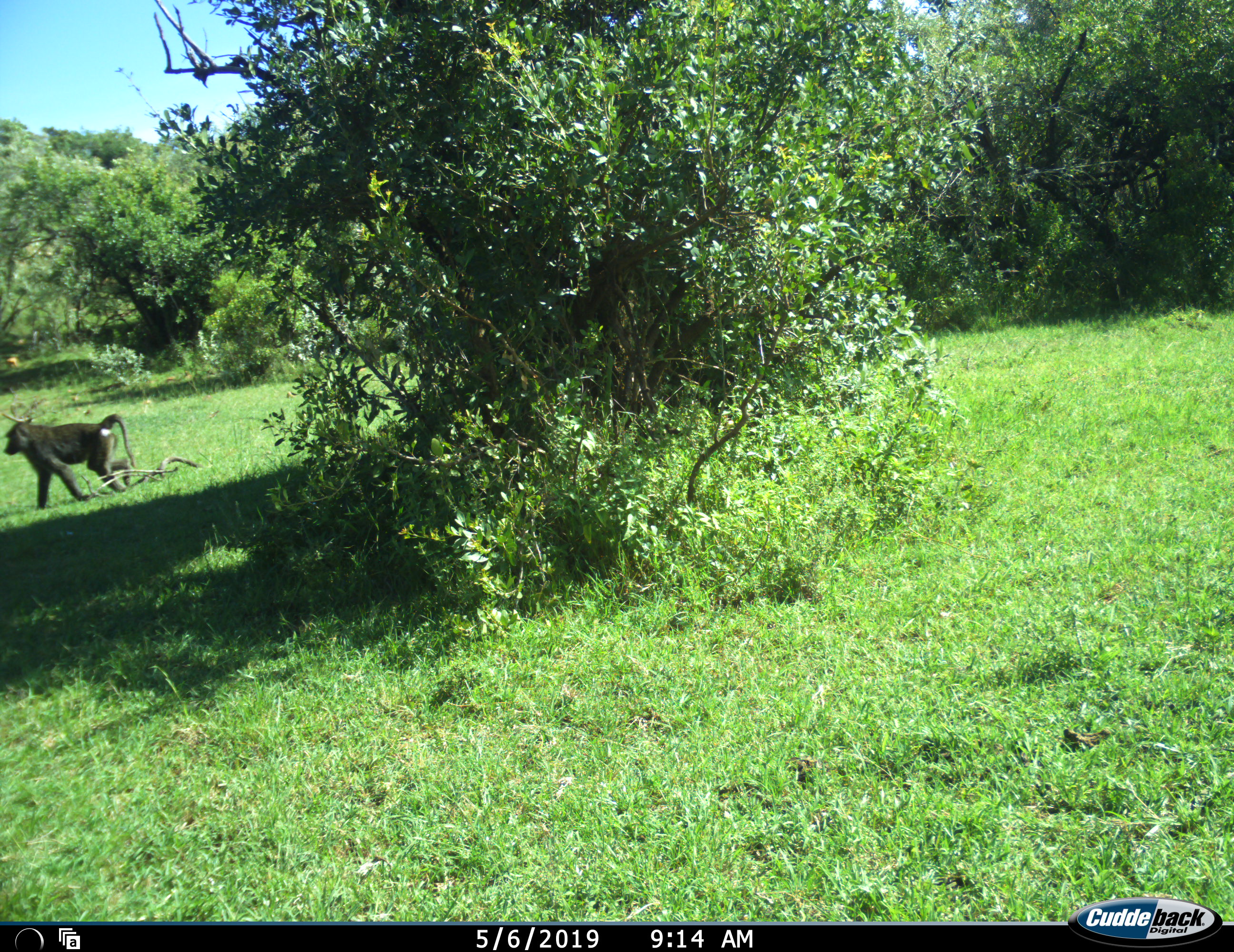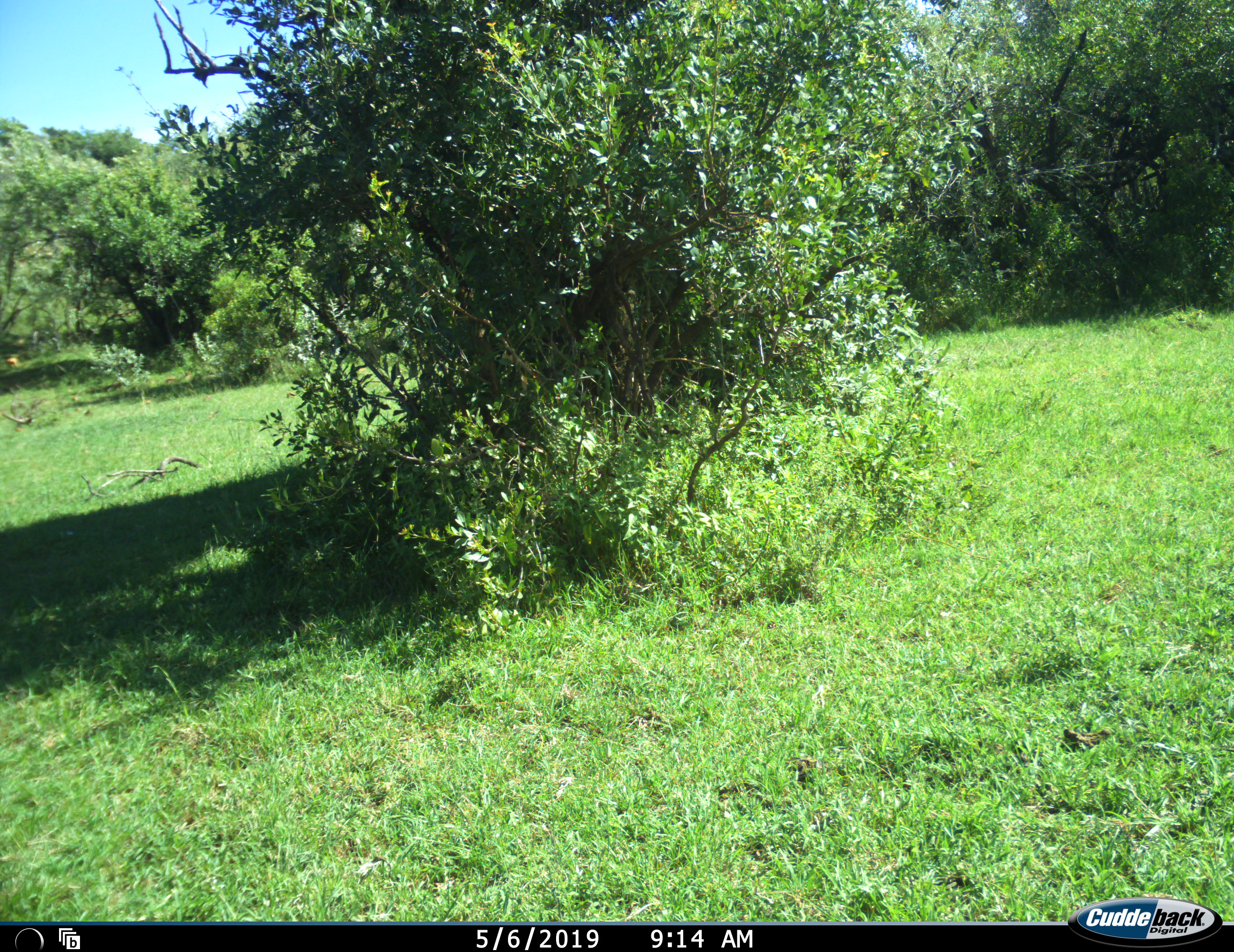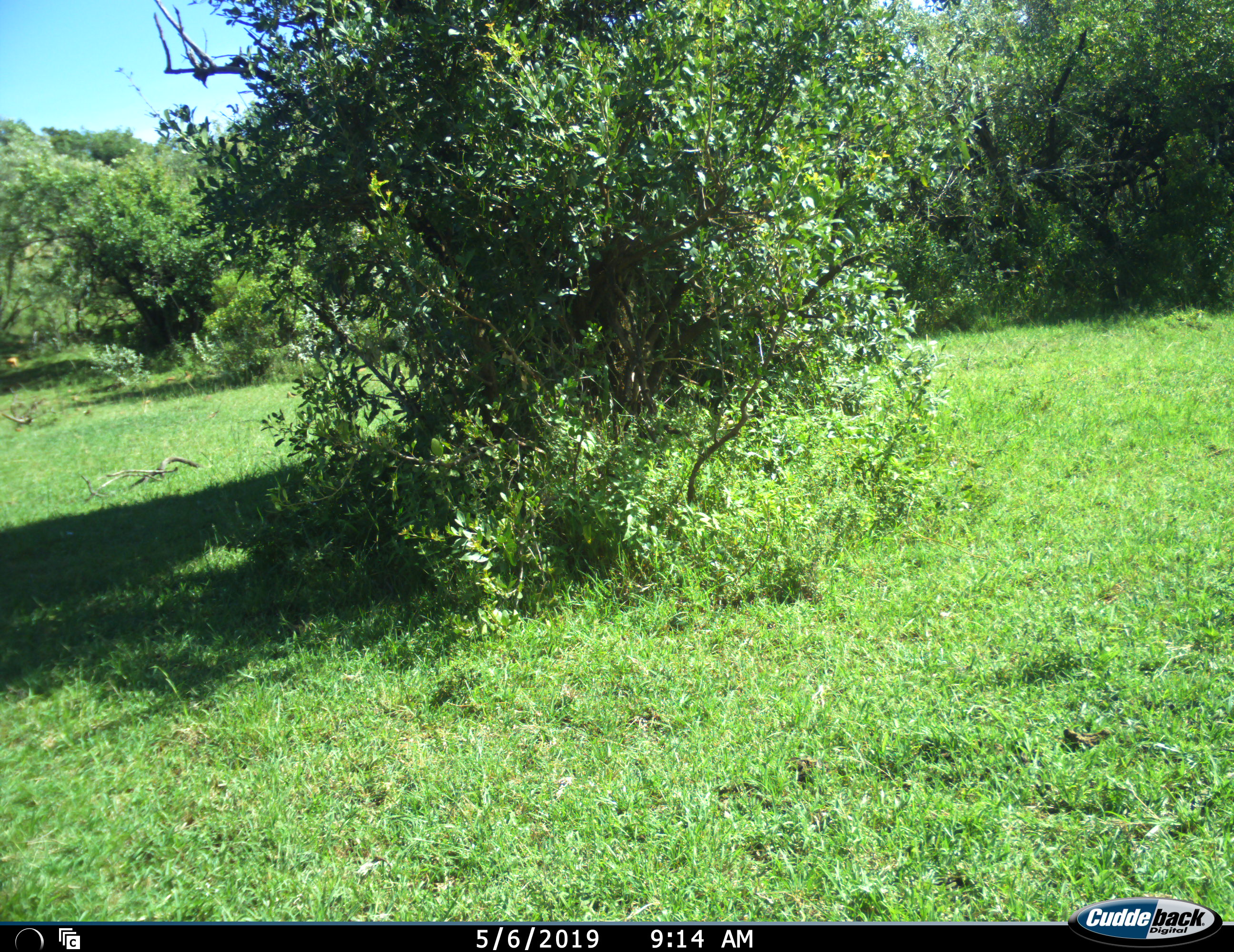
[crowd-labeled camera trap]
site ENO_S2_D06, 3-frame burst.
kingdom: Animalia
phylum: Chordata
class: Mammalia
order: Primates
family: Cercopithecidae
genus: Papio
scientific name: Papio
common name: baboon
Baboon (Papio), count 1. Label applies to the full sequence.